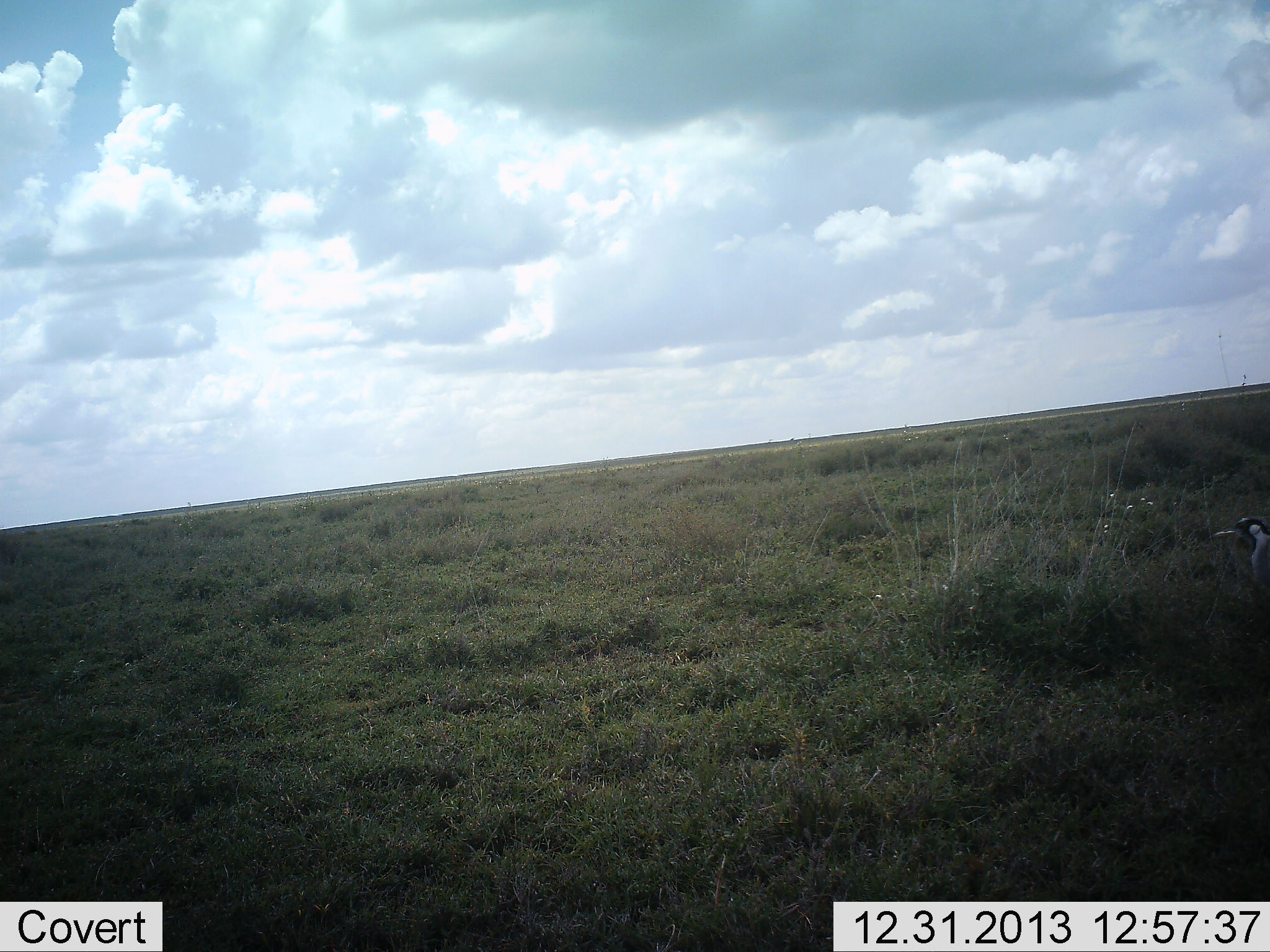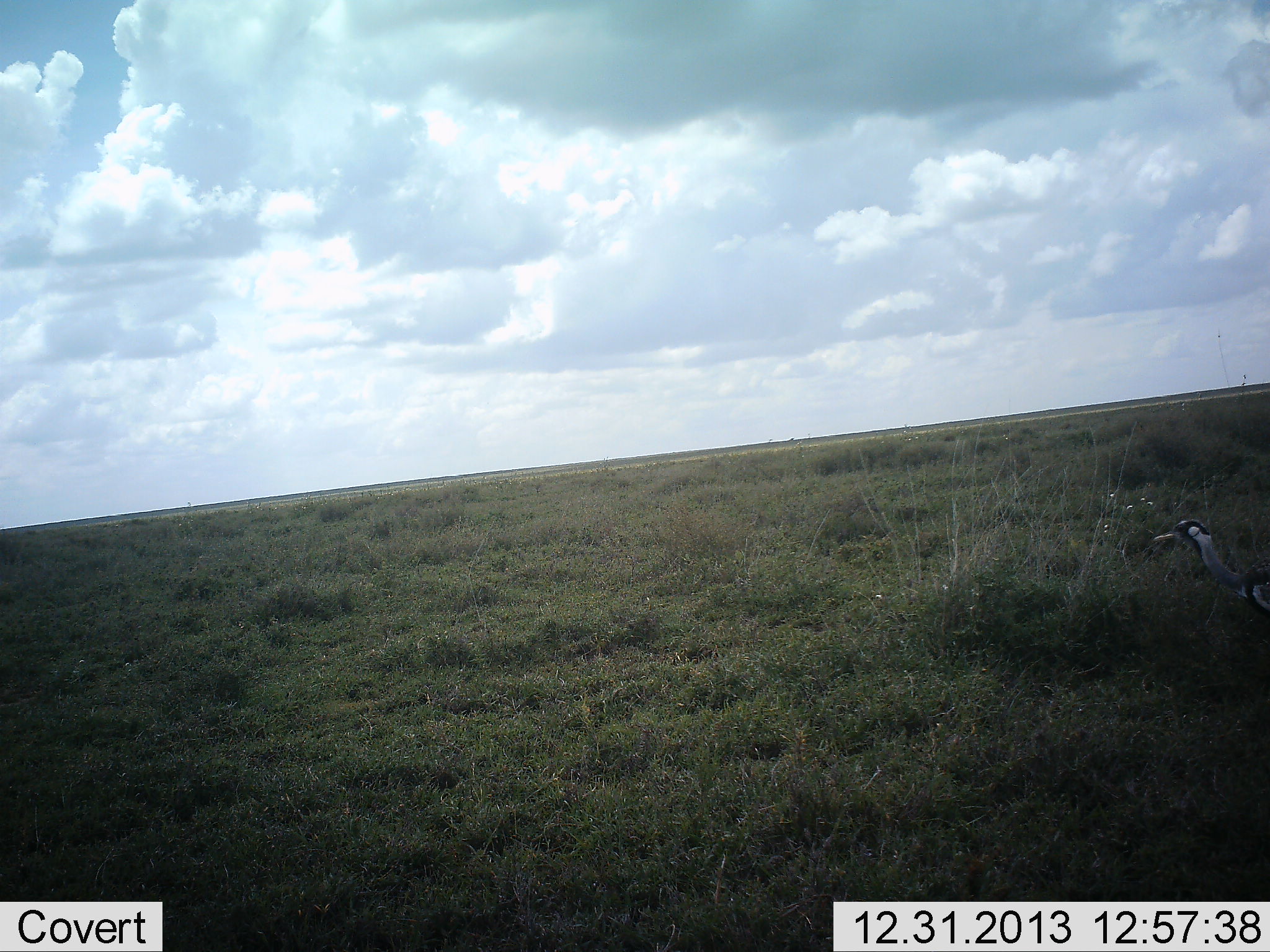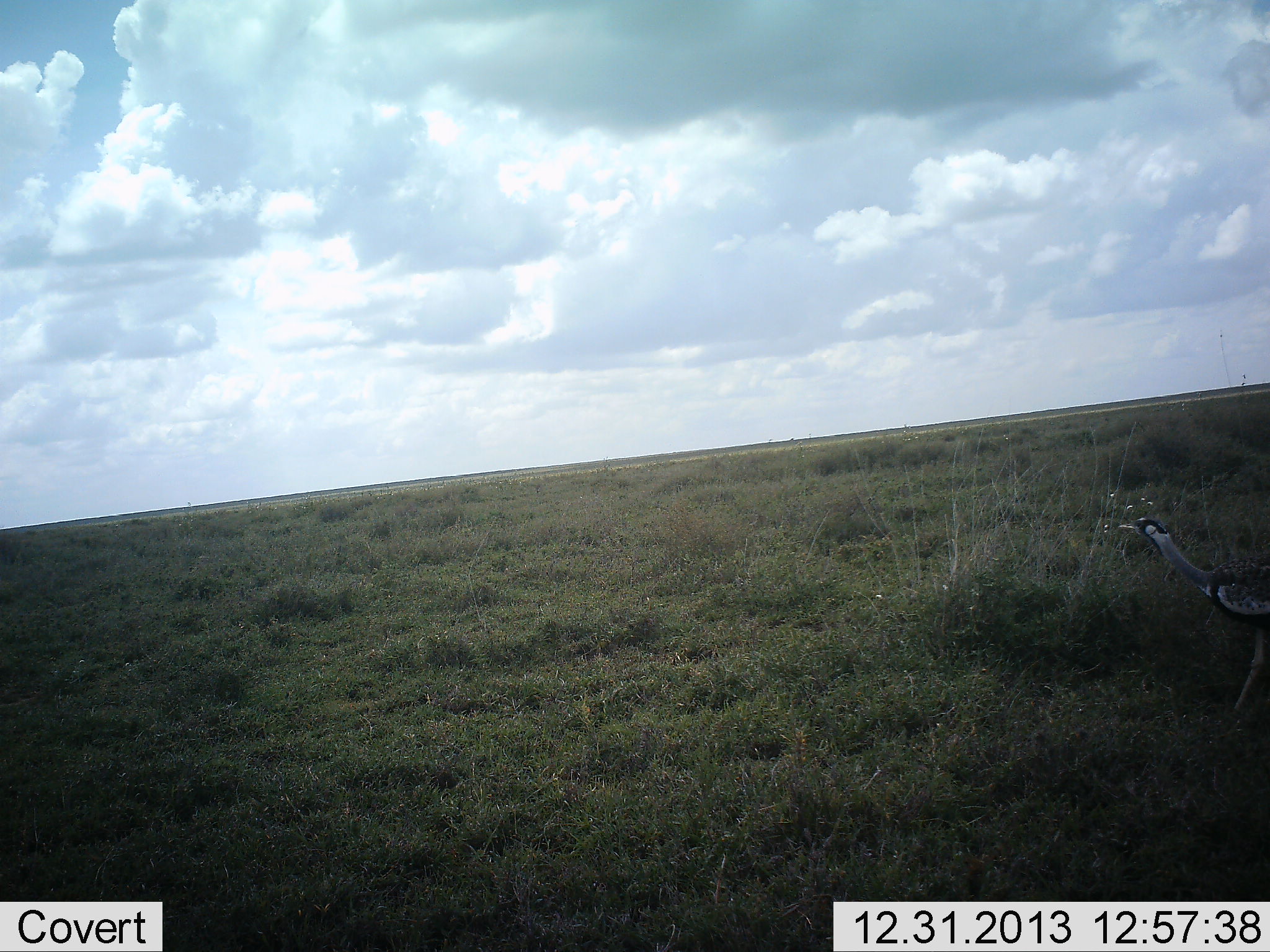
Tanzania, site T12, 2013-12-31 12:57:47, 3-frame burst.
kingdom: Animalia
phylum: Chordata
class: Aves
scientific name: Aves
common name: bird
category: otherbird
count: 1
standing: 0%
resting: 0%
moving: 100%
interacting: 0%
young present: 0%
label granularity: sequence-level